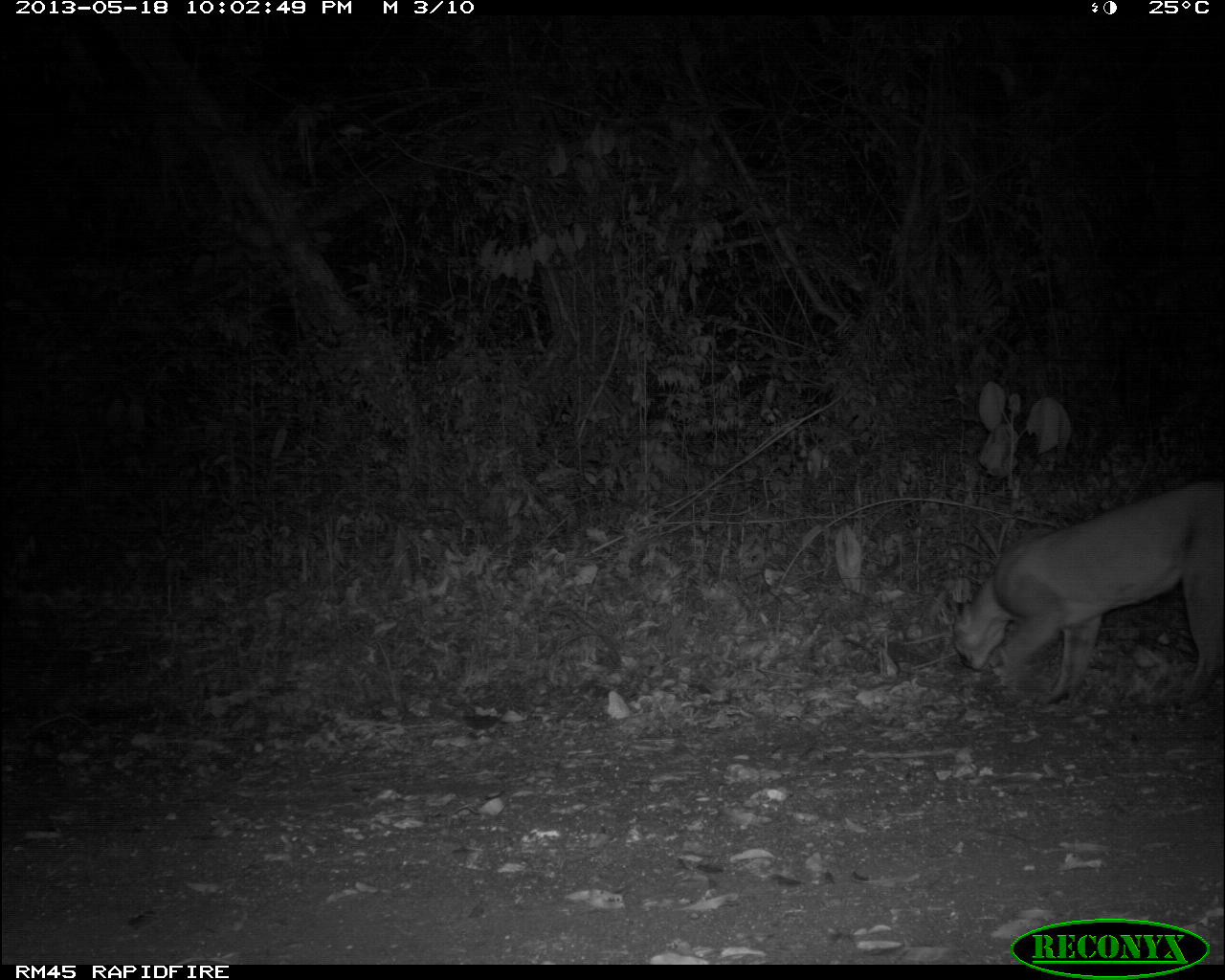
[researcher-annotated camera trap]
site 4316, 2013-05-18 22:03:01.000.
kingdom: Animalia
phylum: Chordata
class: Mammalia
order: Carnivora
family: Felidae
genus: Puma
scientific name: Puma concolor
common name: mountain lion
Puma concolor (mountain lion), count 1, sex male.